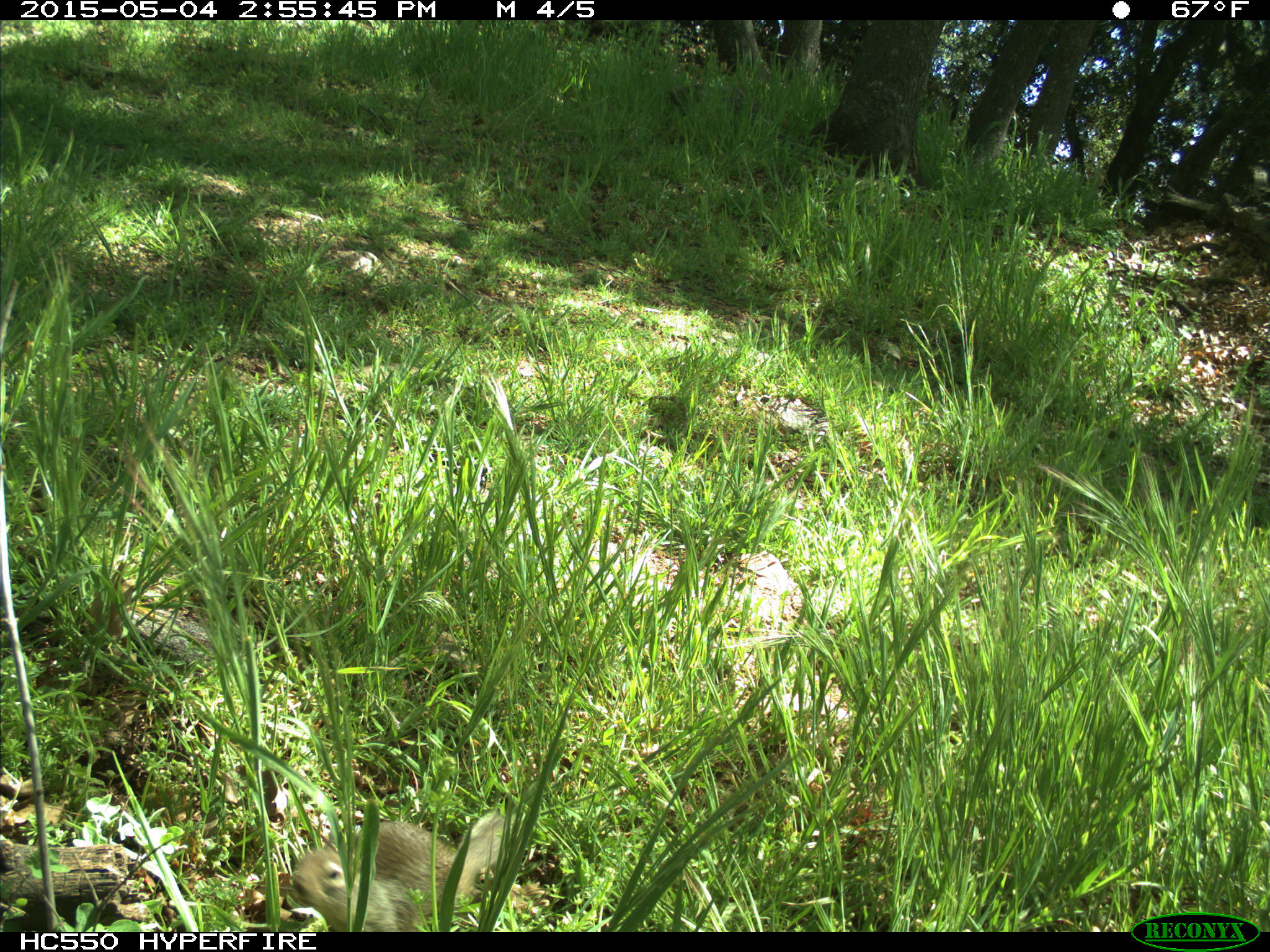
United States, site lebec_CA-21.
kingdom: Animalia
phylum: Chordata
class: Mammalia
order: Rodentia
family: Sciuridae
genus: Otospermophilus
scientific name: Otospermophilus beecheyi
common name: california ground squirrel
Otospermophilus beecheyi (california ground squirrel).